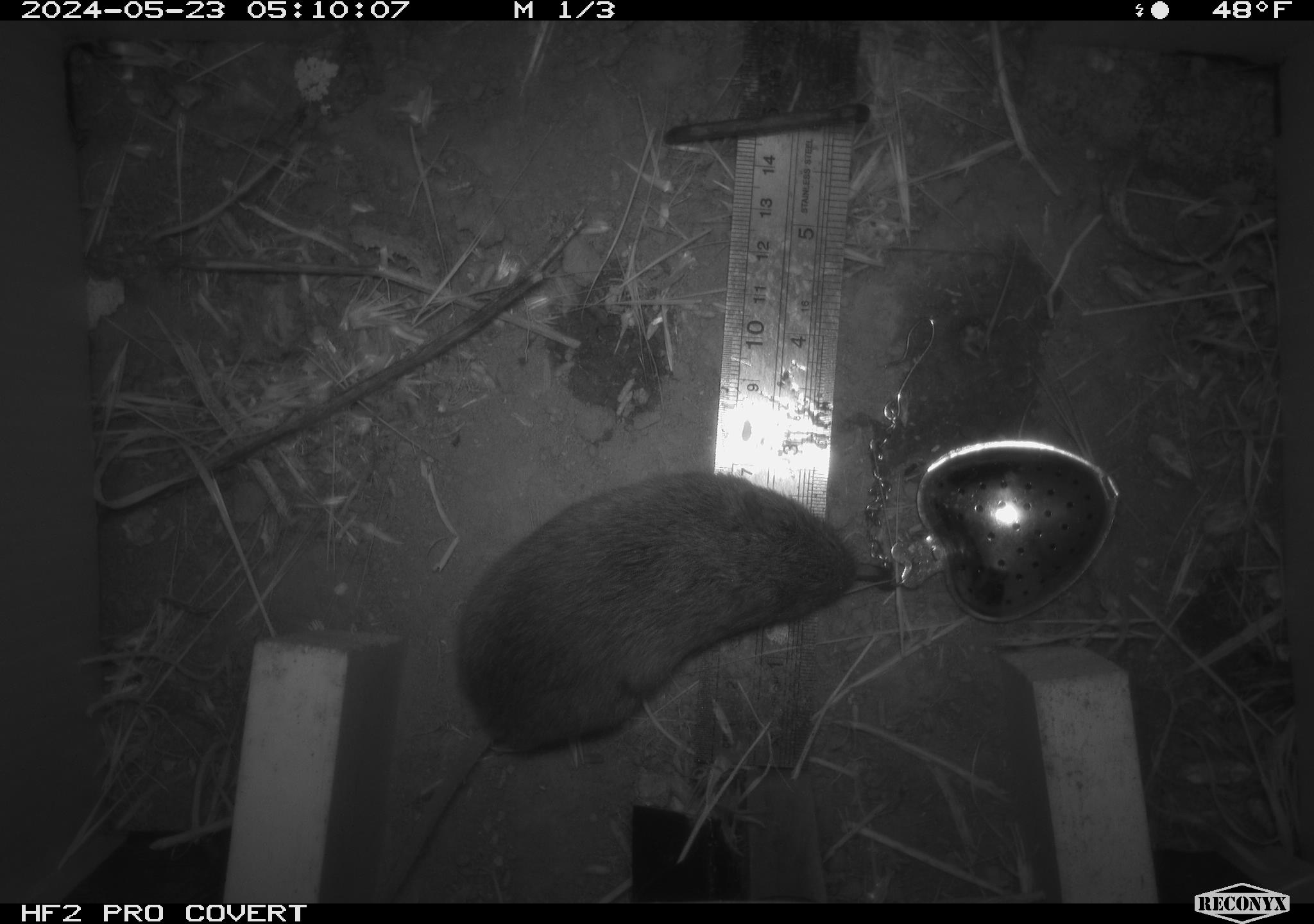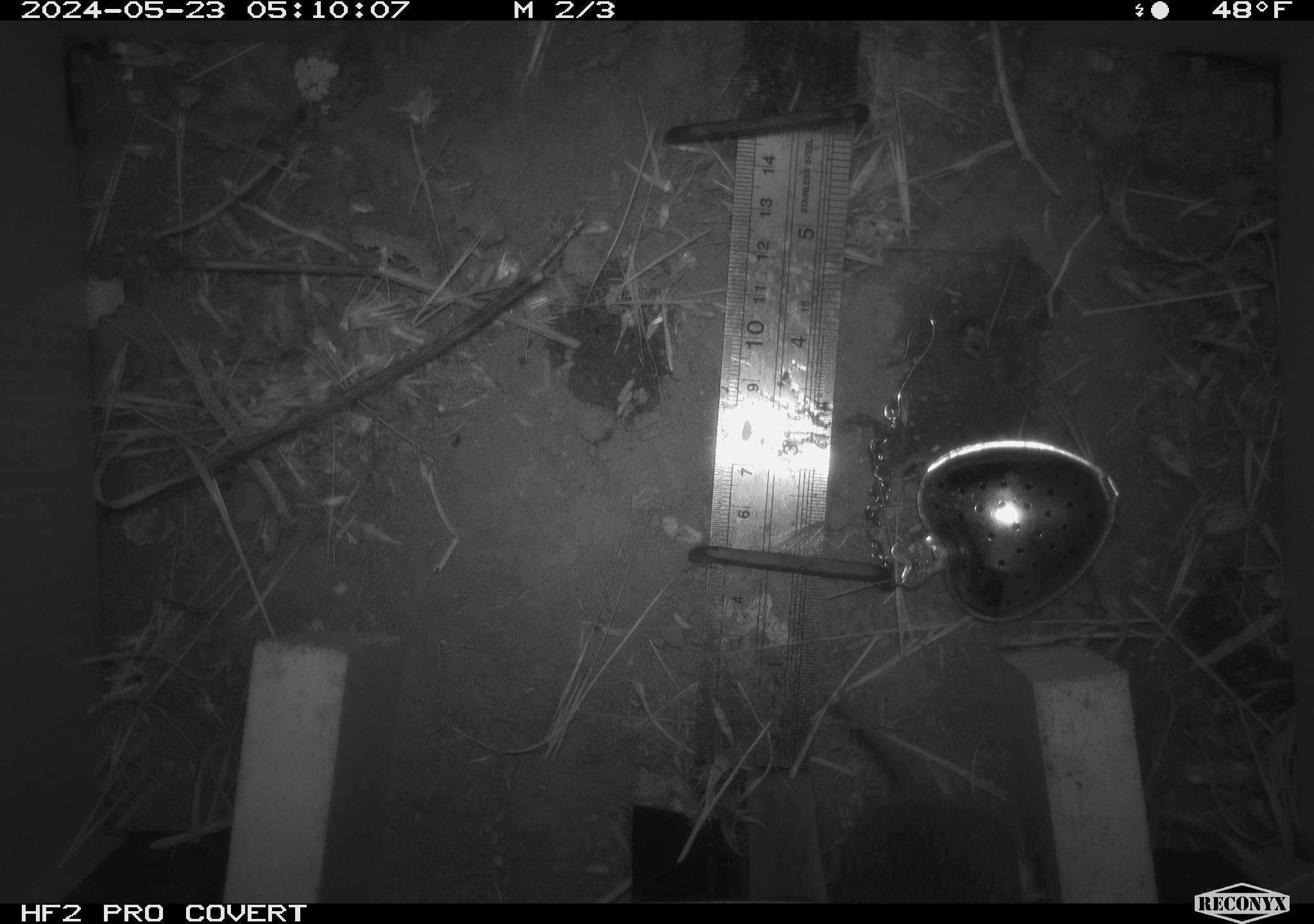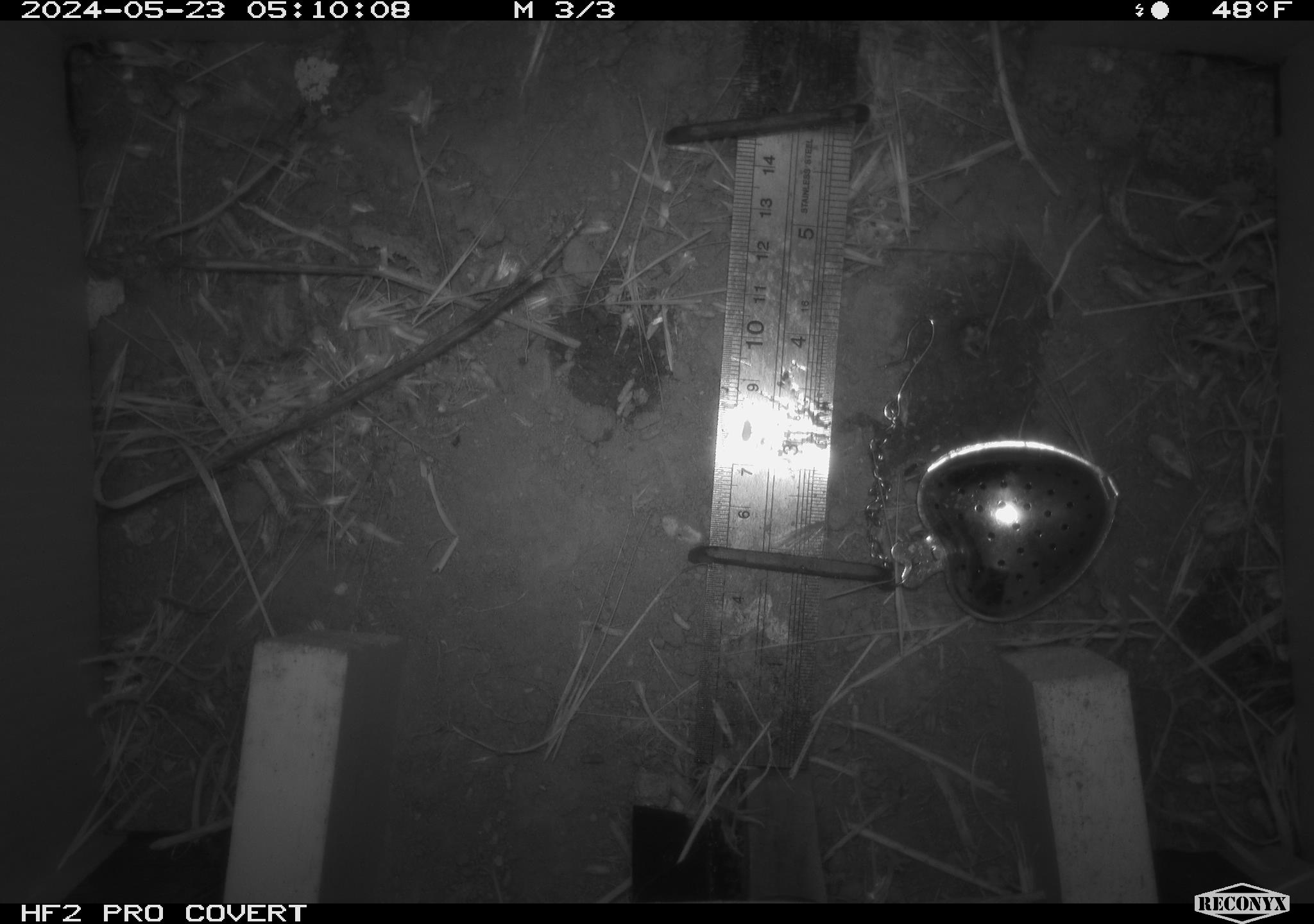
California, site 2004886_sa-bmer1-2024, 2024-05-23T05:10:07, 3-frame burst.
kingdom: Animalia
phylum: Chordata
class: Mammalia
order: Rodentia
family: Cricetidae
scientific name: Arvicolinae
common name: voles, lemmings, and muskrats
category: arvicolinae subfamily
Arvicolinae subfamily (voles, lemmings, and muskrats) (Arvicolinae).